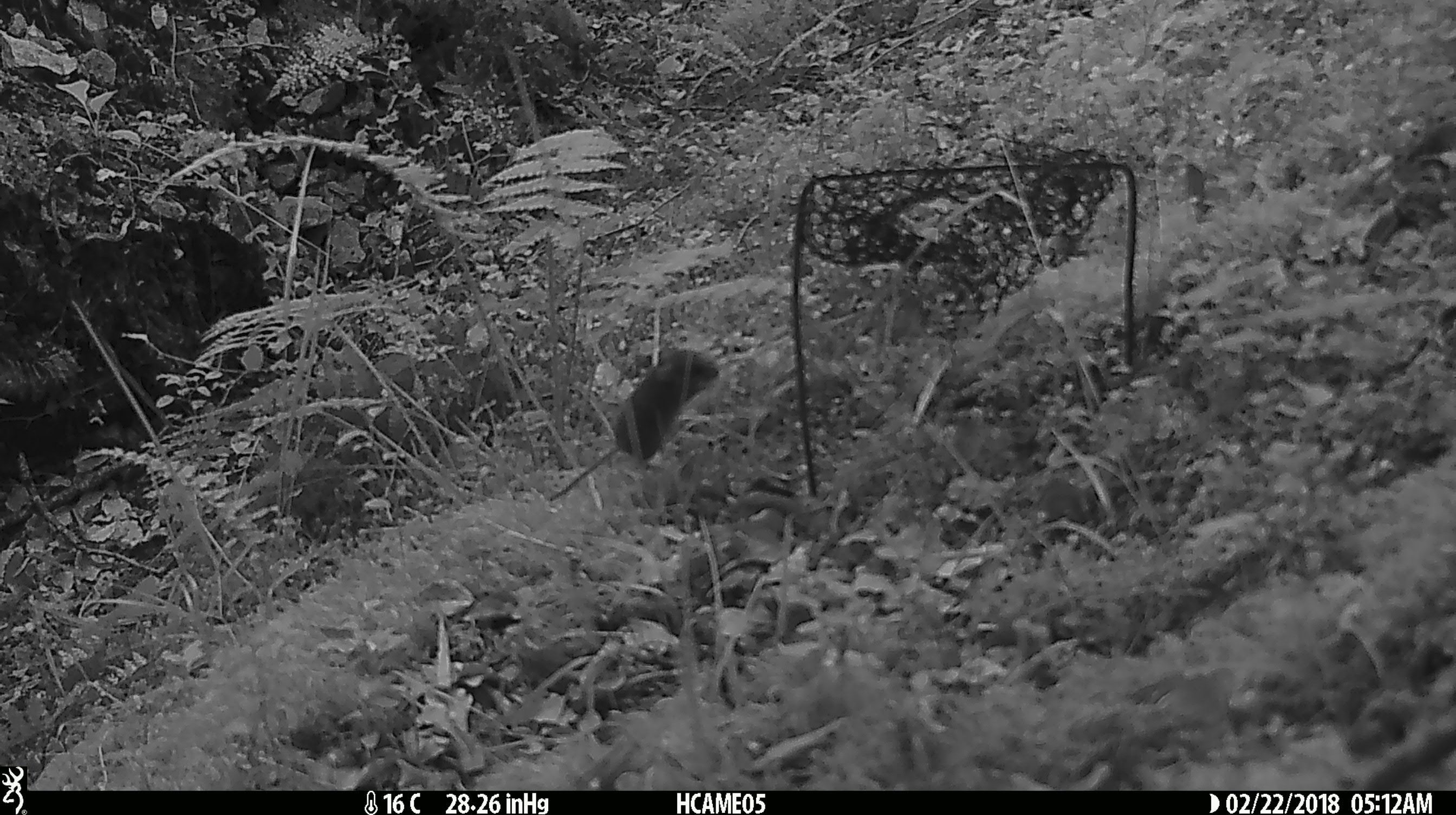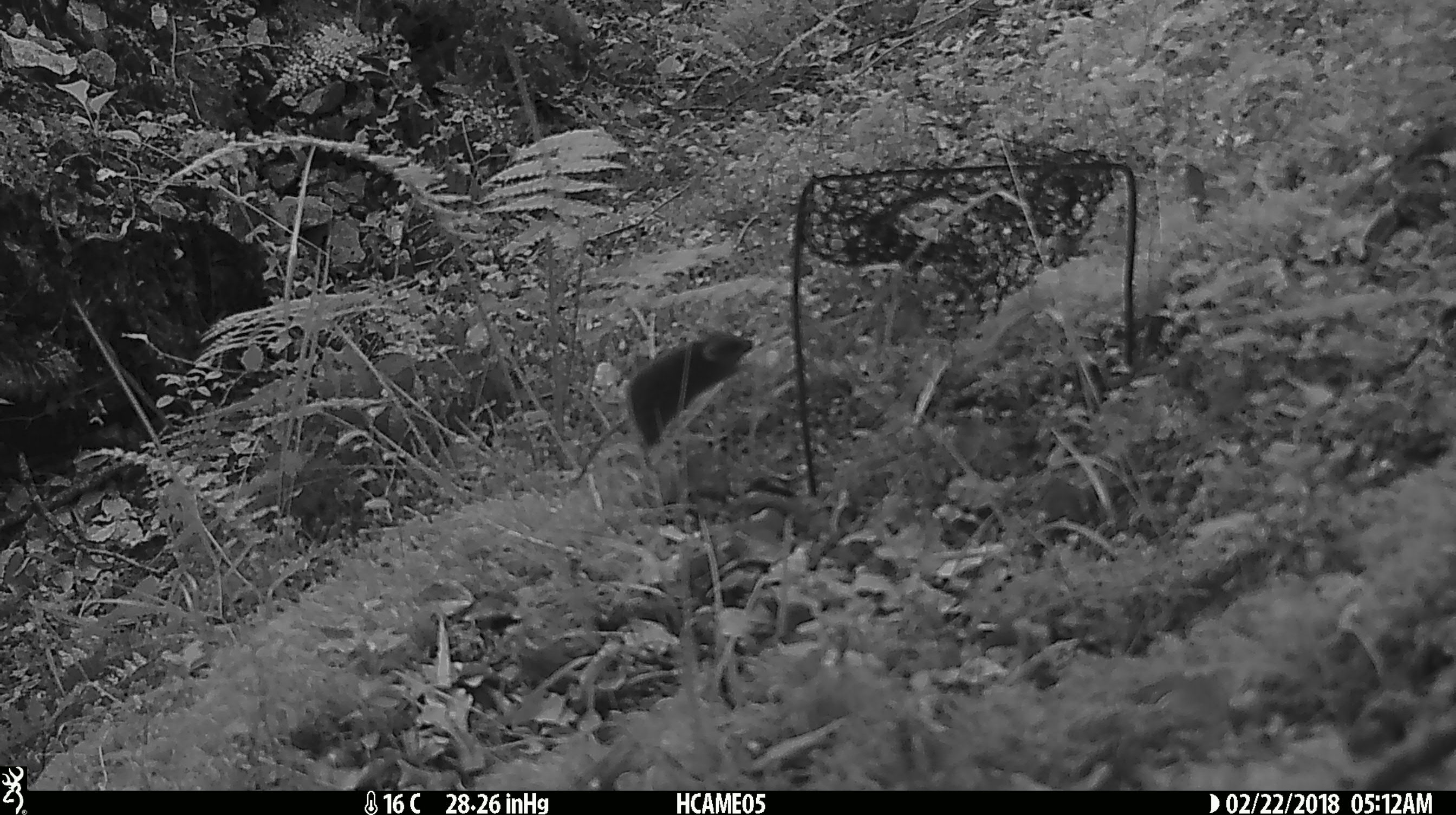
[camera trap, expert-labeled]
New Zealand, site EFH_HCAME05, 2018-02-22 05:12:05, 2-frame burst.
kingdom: Animalia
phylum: Chordata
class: Mammalia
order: Rodentia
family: Muridae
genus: Mus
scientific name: Mus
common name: mouse